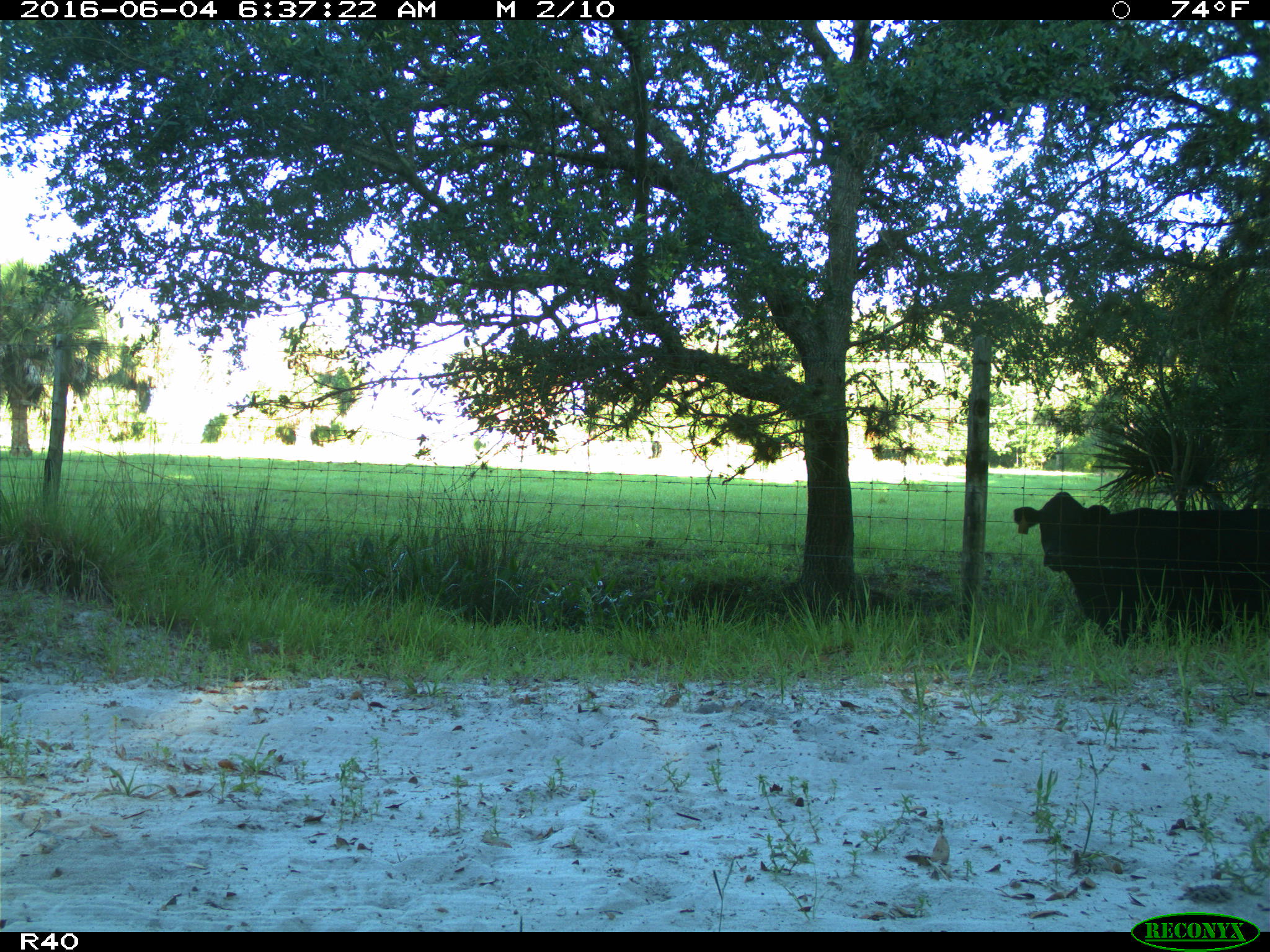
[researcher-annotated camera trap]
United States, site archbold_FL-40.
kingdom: Animalia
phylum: Chordata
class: Mammalia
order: Artiodactyla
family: Bovidae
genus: Bos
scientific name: Bos taurus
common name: domestic cow